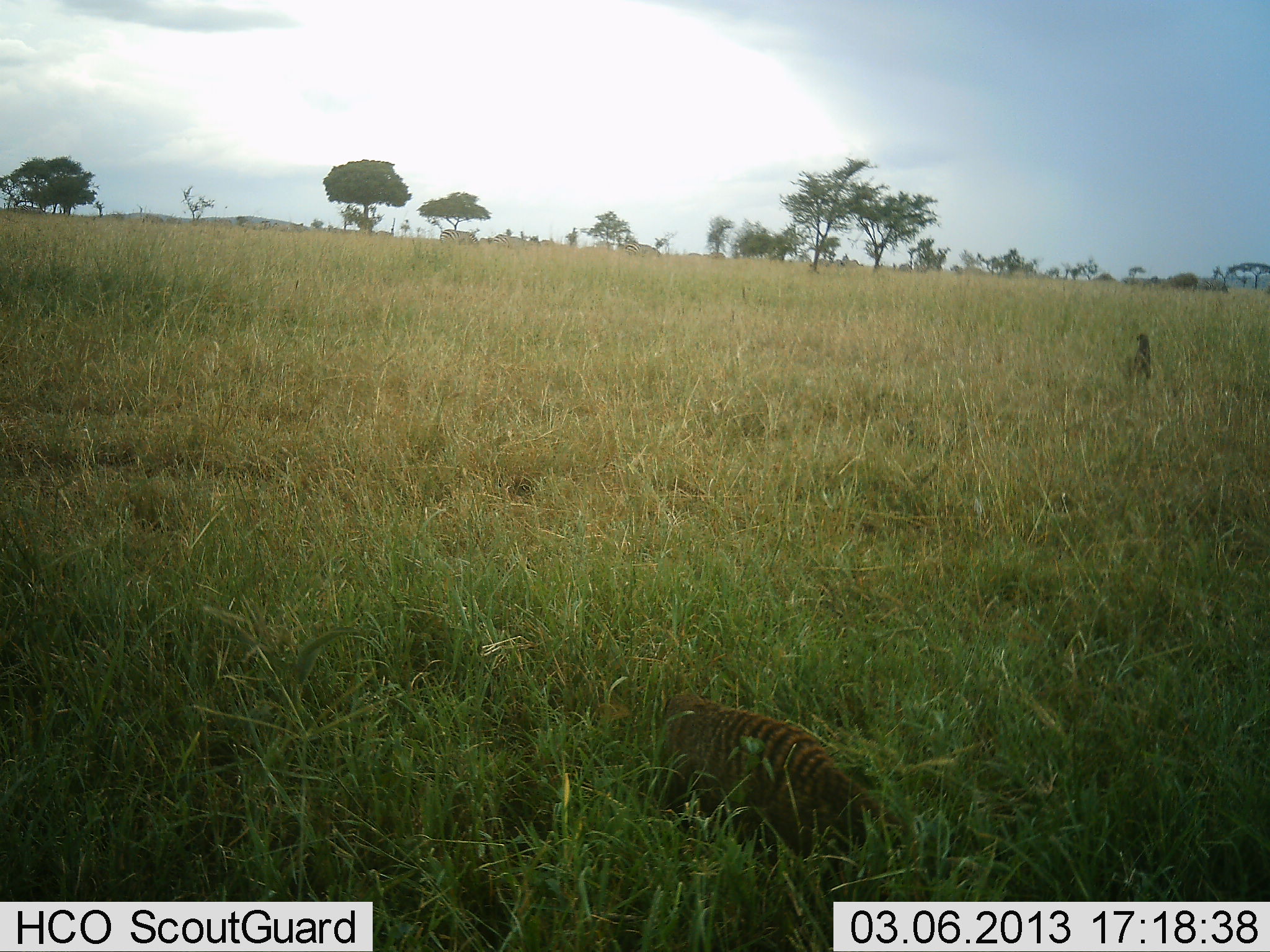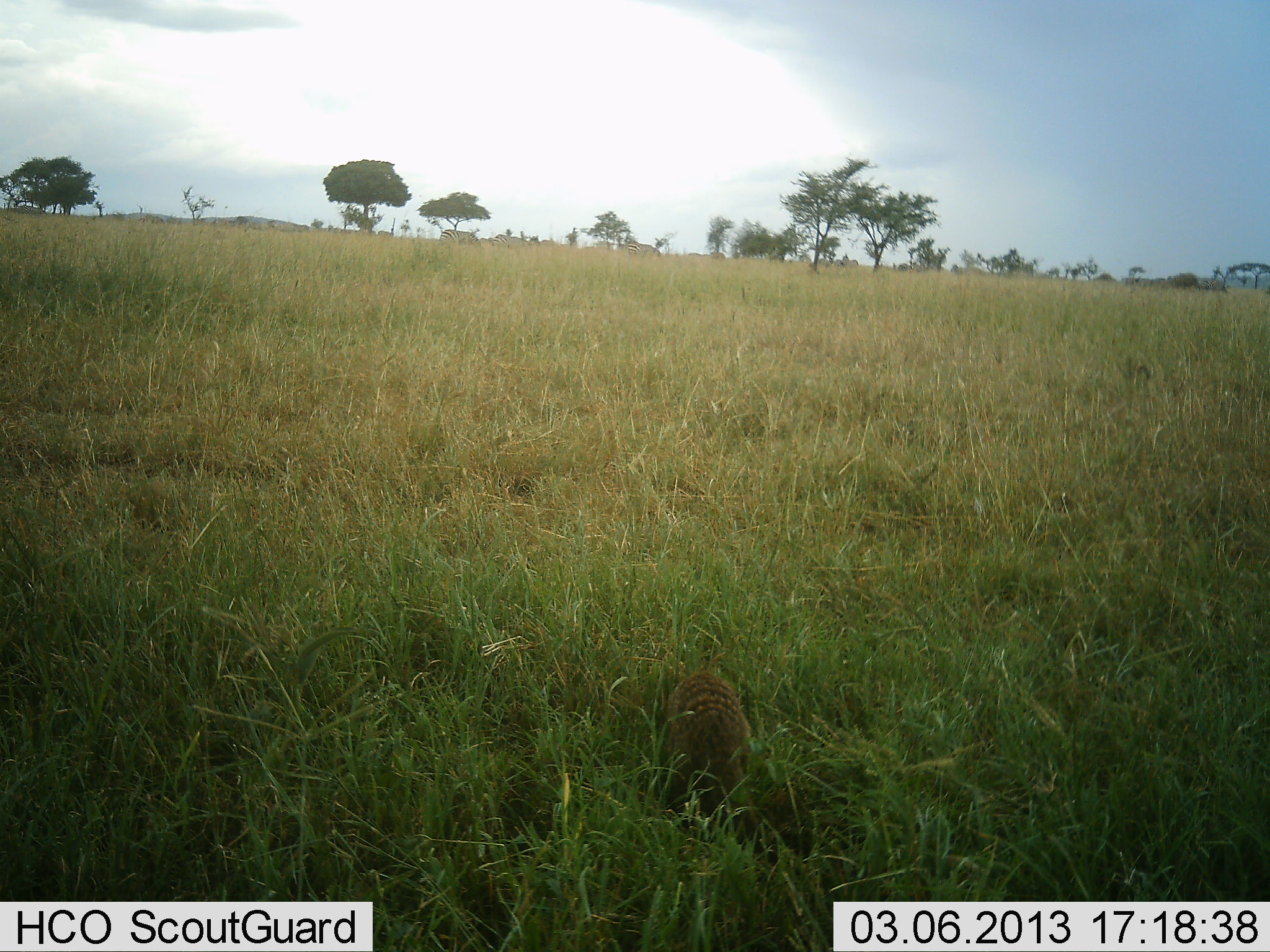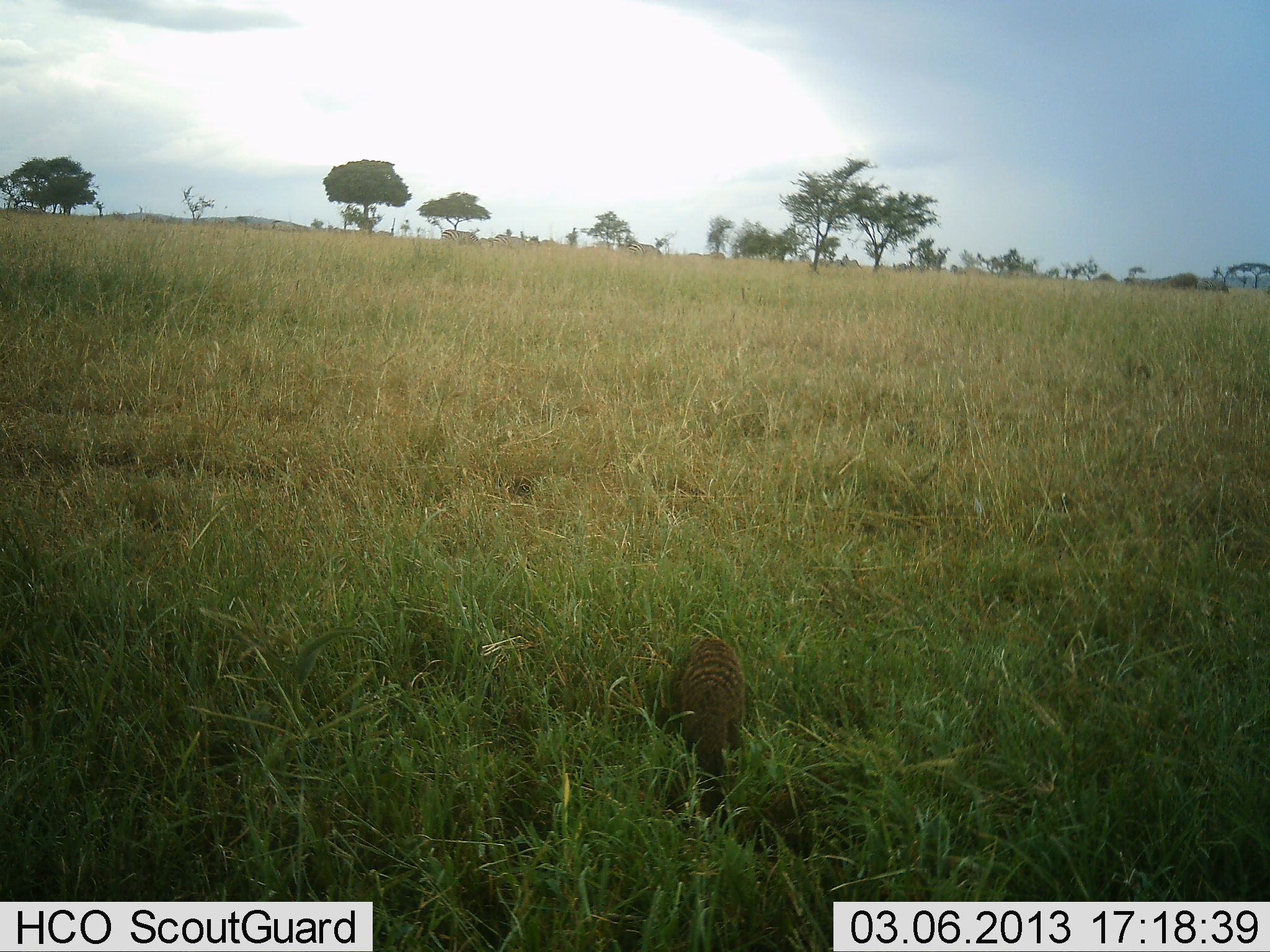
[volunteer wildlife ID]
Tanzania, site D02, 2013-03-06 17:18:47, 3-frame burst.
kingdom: Animalia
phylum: Chordata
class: Mammalia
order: Carnivora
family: Herpestidae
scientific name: Herpestidae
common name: mongoose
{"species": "mongoose (Herpestidae)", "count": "2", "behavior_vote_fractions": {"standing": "21%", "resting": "4%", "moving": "89%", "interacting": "0%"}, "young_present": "0%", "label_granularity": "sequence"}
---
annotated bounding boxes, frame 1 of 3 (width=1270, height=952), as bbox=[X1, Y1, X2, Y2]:
animal: bbox=[653, 689, 977, 901]; bbox=[1115, 332, 1154, 383]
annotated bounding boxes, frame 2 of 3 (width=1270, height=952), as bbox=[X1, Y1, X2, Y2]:
animal: bbox=[658, 667, 791, 852]; bbox=[1115, 348, 1154, 385]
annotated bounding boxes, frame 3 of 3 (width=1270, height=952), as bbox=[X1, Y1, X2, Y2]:
animal: bbox=[659, 637, 804, 855]; bbox=[1121, 349, 1152, 391]